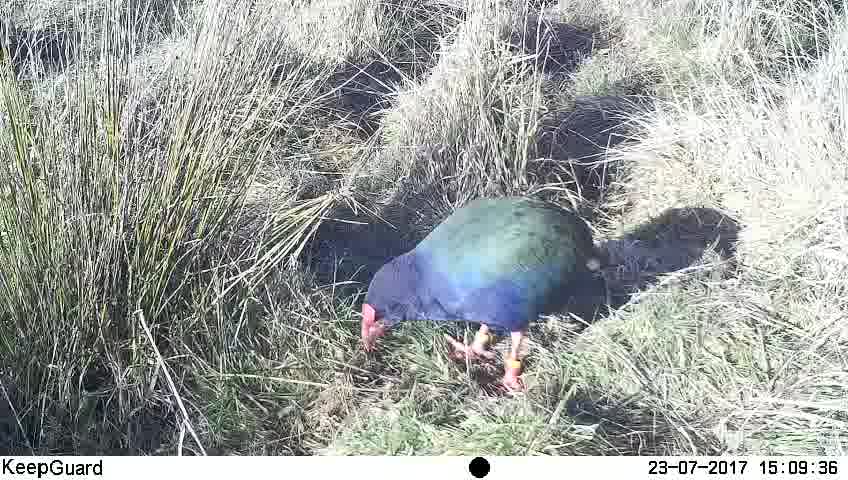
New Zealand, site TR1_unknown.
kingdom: Animalia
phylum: Chordata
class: Aves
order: Gruiformes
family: Rallidae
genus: Porphyrio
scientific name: Porphyrio mantelli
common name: takahe